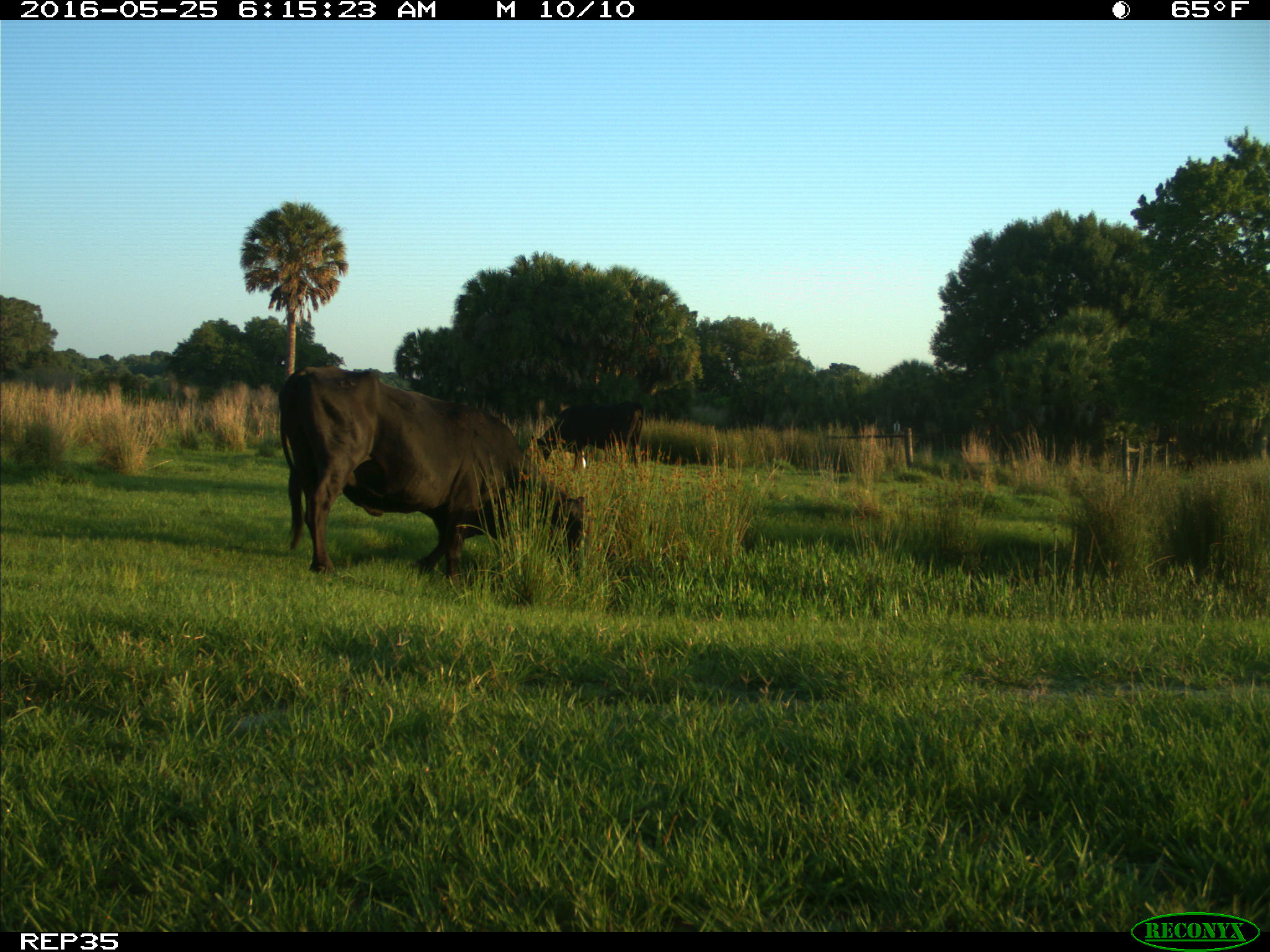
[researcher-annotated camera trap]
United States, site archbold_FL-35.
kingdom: Animalia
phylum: Chordata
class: Mammalia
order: Artiodactyla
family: Bovidae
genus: Bos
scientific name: Bos taurus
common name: domestic cow